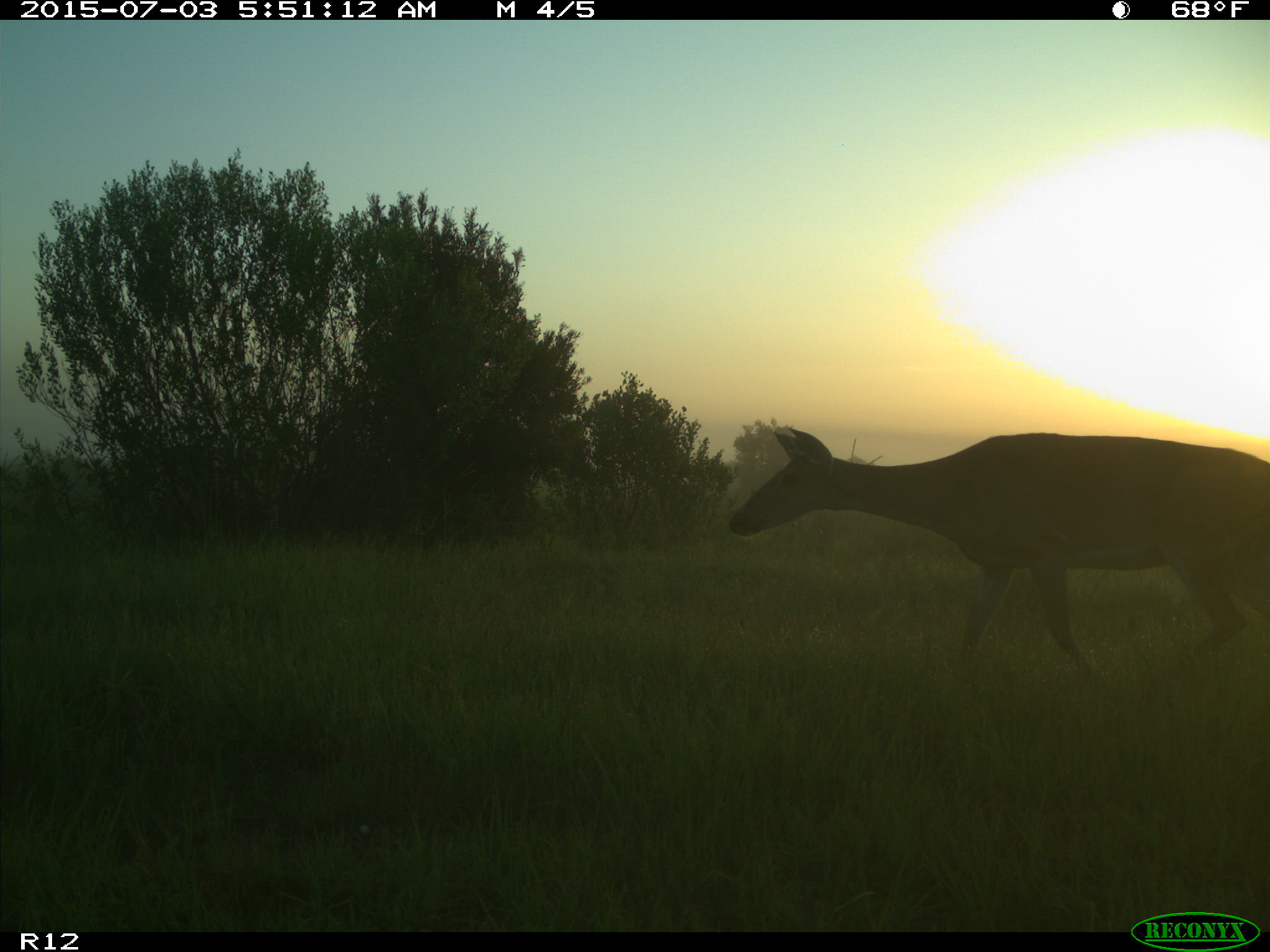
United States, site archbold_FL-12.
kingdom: Animalia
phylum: Chordata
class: Mammalia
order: Artiodactyla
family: Cervidae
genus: Odocoileus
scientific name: Odocoileus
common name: deer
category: unidentified deer